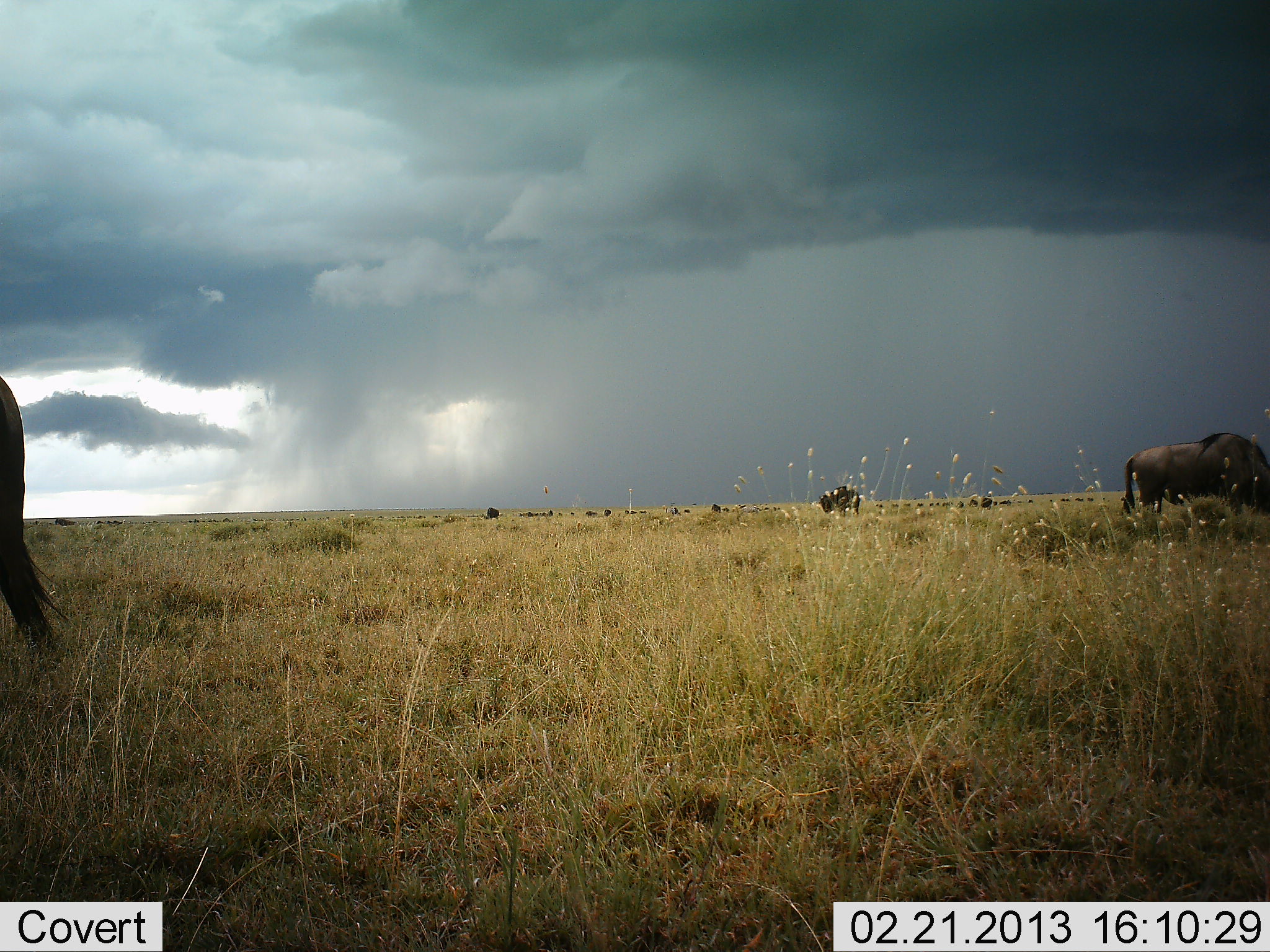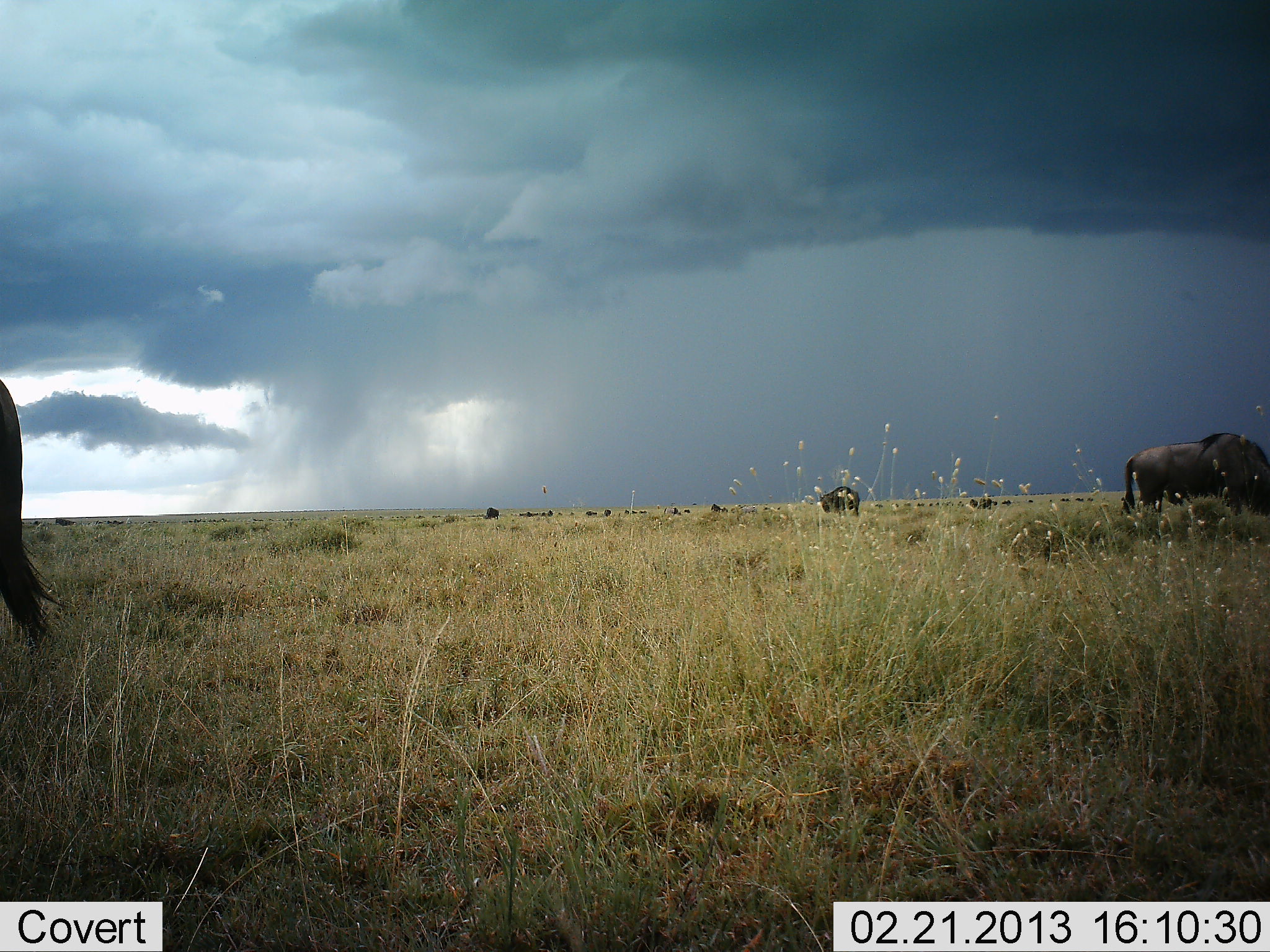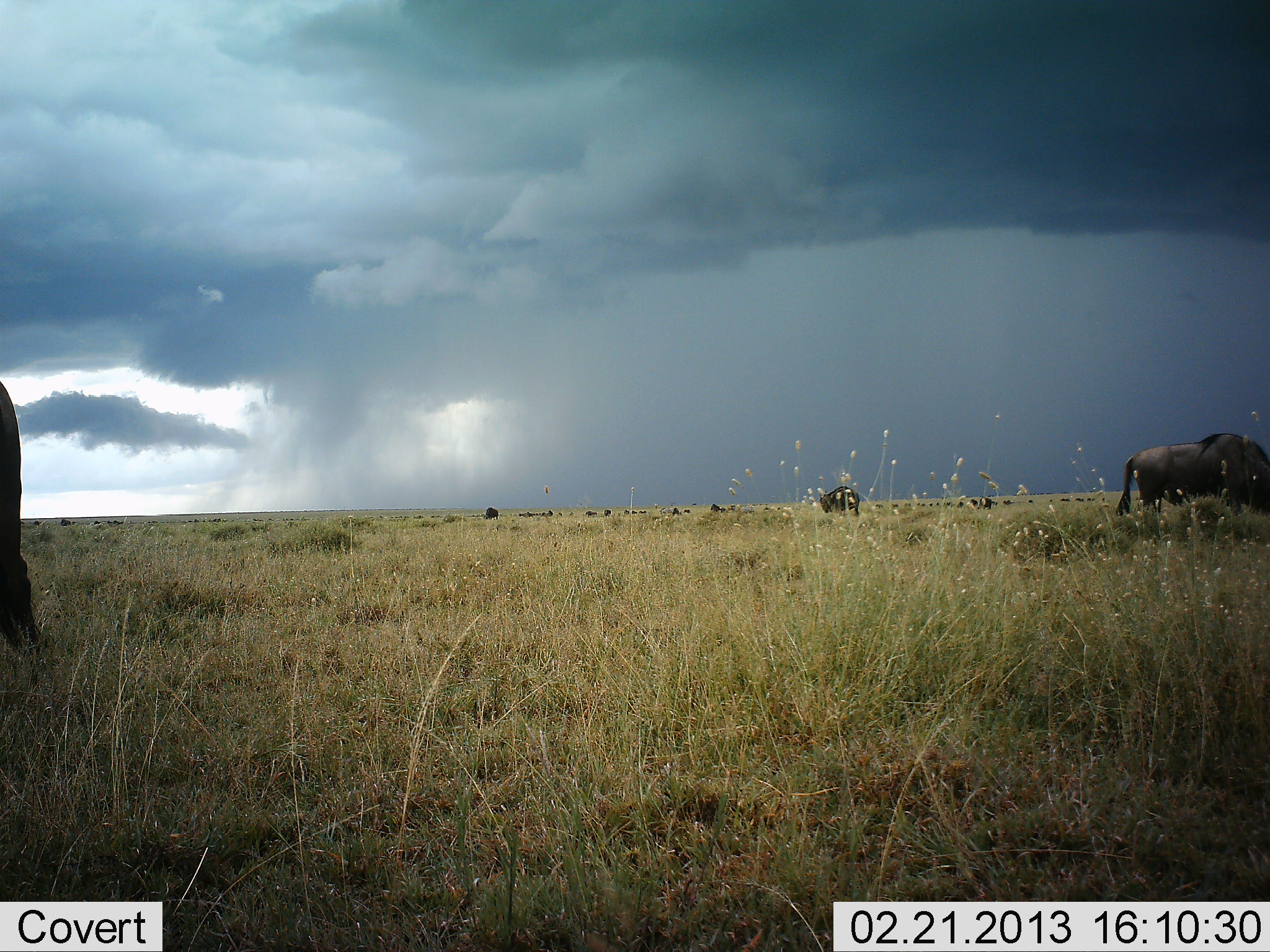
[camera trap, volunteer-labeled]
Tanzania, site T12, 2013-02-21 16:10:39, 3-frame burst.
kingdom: Animalia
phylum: Chordata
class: Mammalia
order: Artiodactyla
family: Bovidae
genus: Connochaetes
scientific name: Connochaetes taurinus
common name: blue wildebeest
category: wildebeest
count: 11-50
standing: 53%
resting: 0%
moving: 21%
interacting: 0%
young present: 0%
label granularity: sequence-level